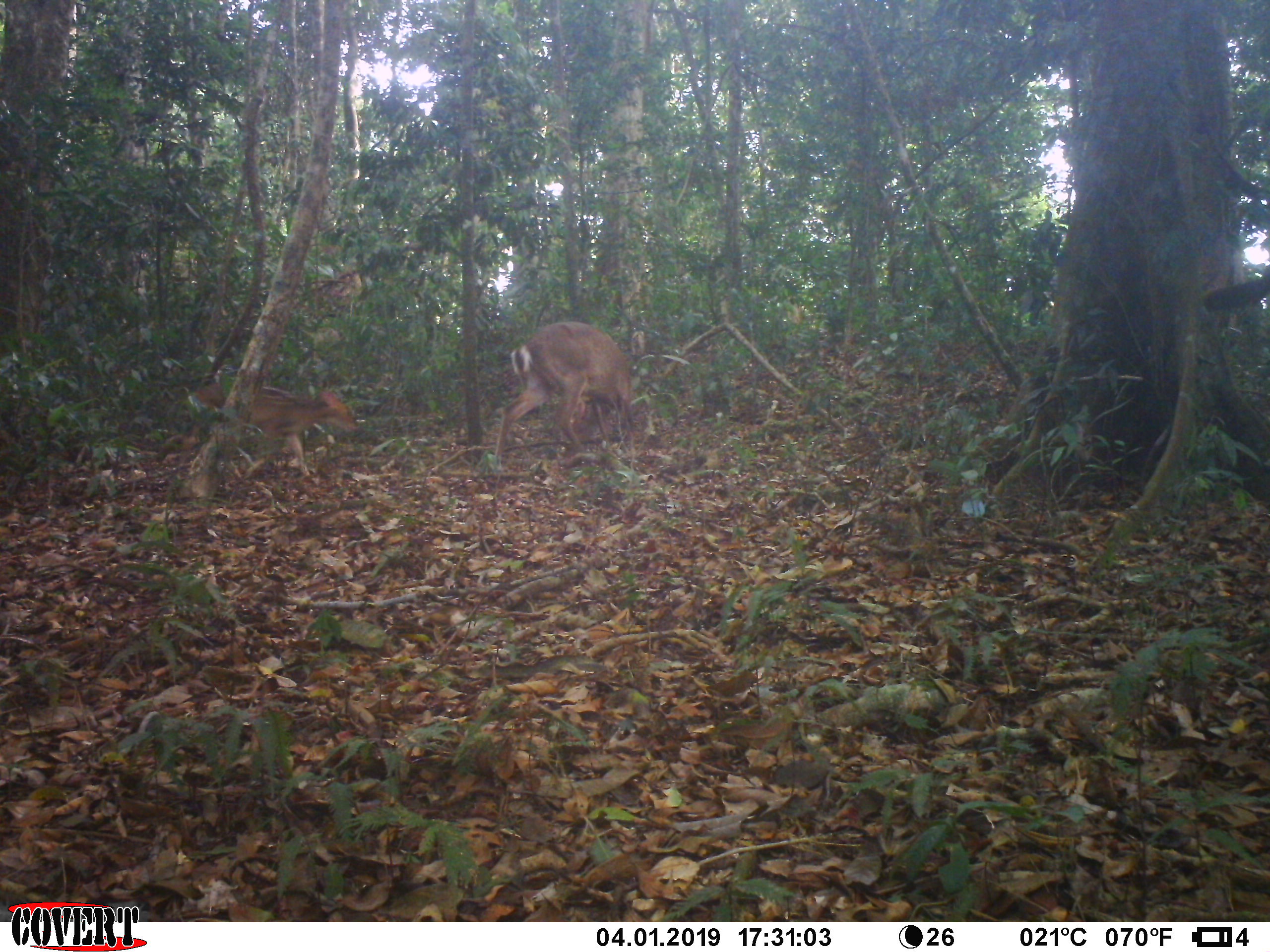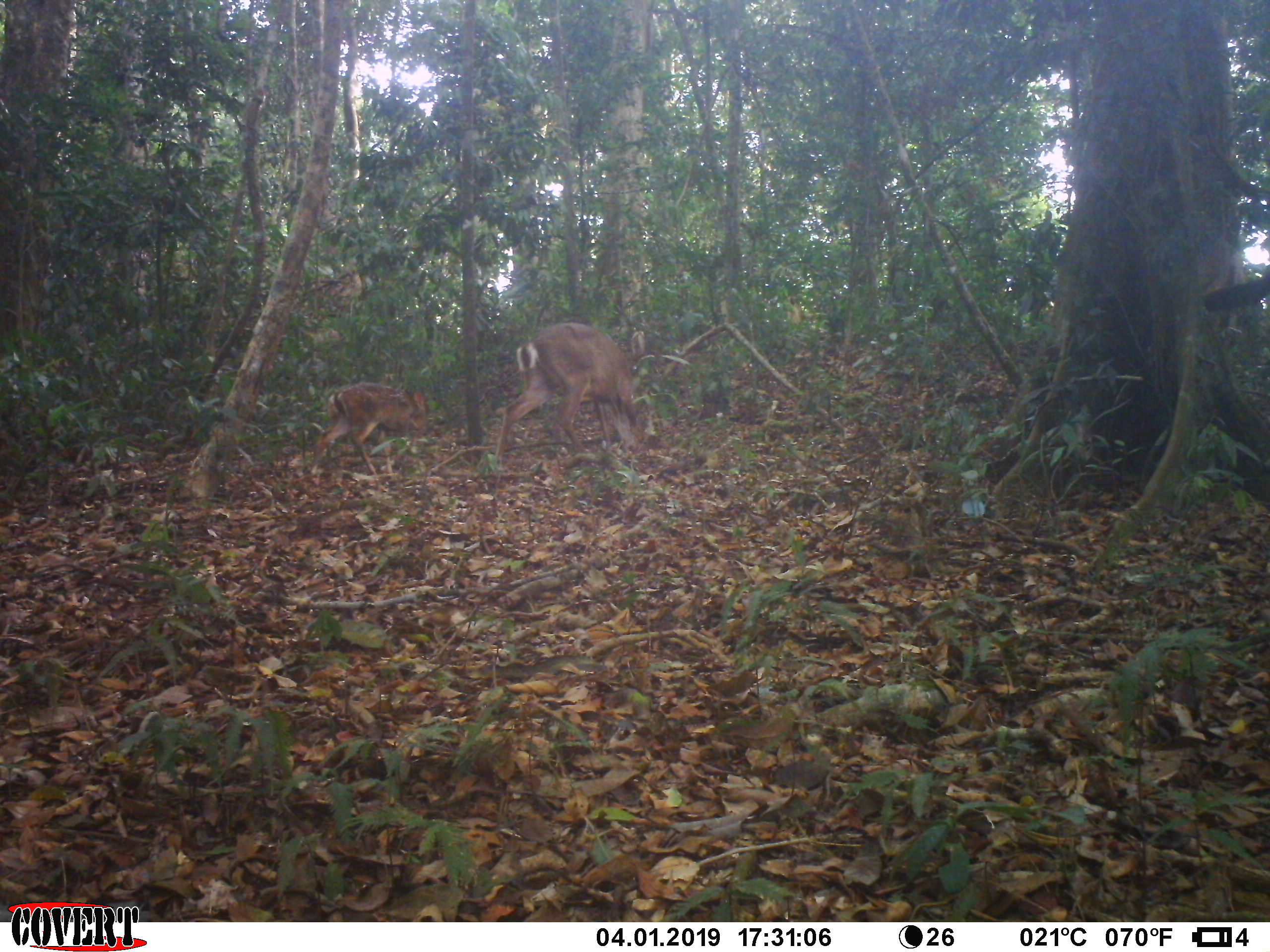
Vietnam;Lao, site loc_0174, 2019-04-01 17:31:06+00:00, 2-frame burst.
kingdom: Animalia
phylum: Chordata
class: Mammalia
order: Artiodactyla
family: Cervidae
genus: Muntiacus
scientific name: Muntiacus vuquangensis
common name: large-antlered muntjac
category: large antlered muntjac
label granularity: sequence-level